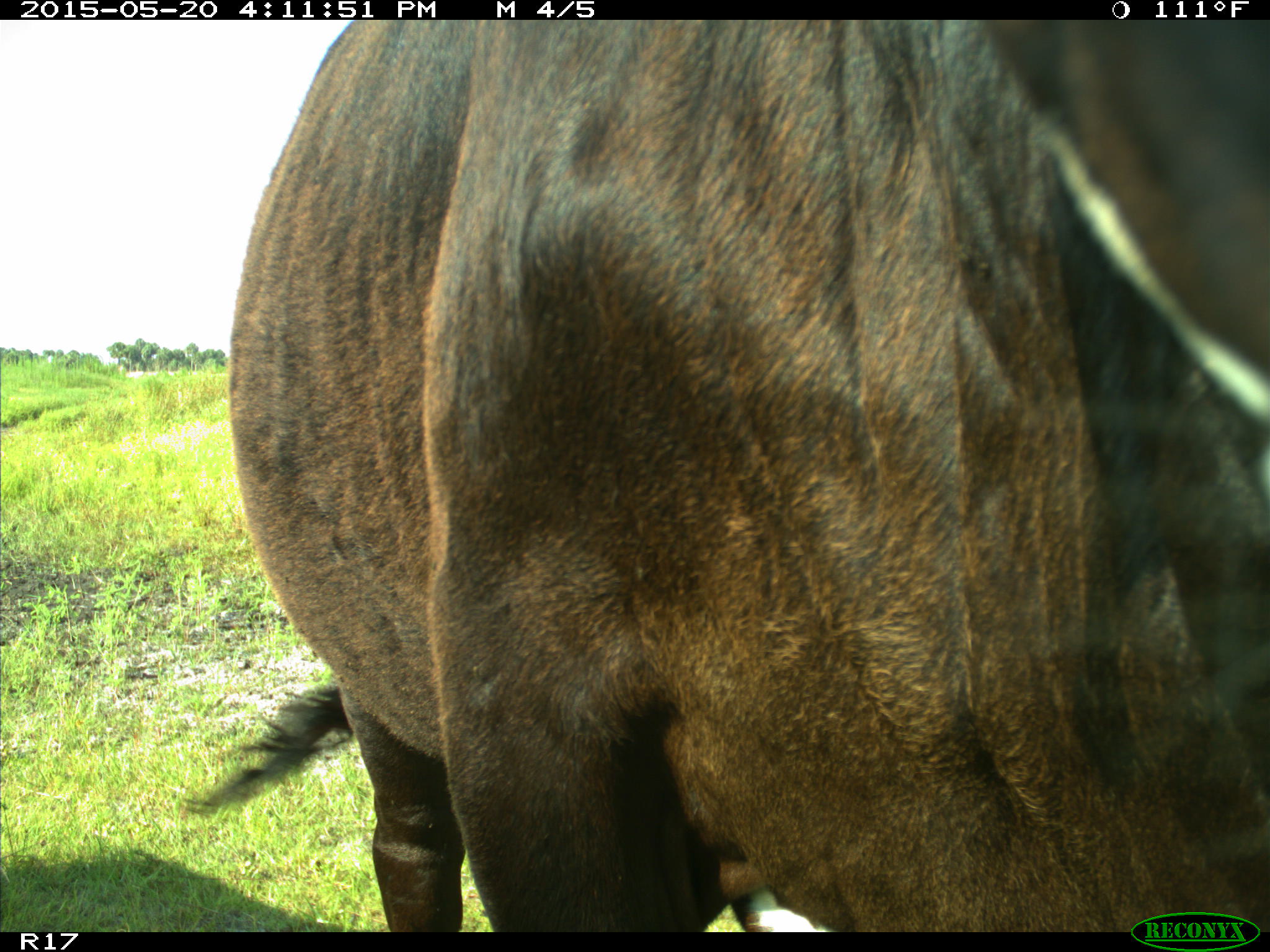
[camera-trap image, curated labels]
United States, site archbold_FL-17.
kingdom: Animalia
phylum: Chordata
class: Mammalia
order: Artiodactyla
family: Bovidae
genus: Bos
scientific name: Bos taurus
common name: domestic cow